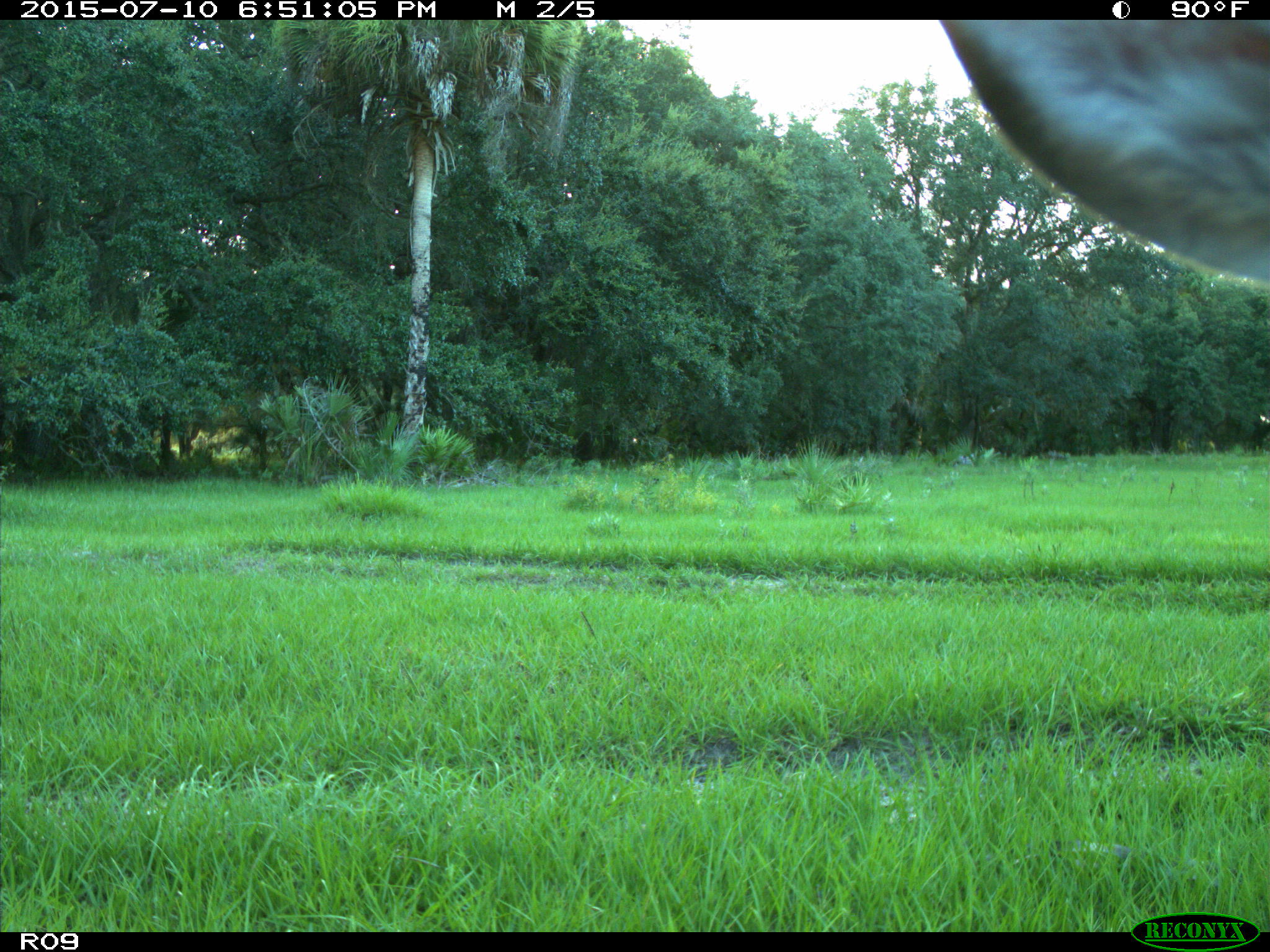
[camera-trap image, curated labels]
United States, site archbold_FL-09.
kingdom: Animalia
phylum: Chordata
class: Mammalia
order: Artiodactyla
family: Cervidae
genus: Odocoileus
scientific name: Odocoileus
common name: deer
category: unidentified deer